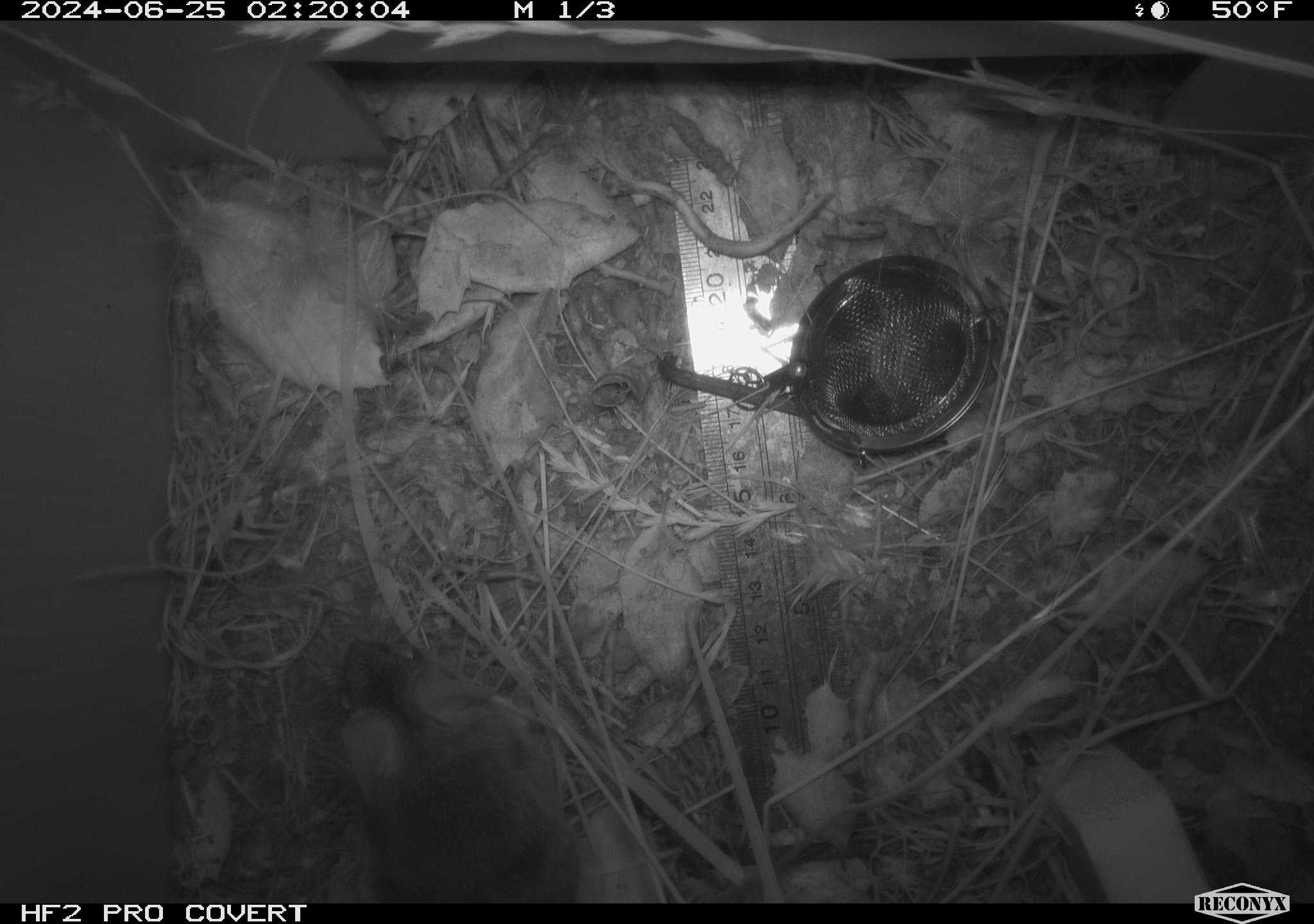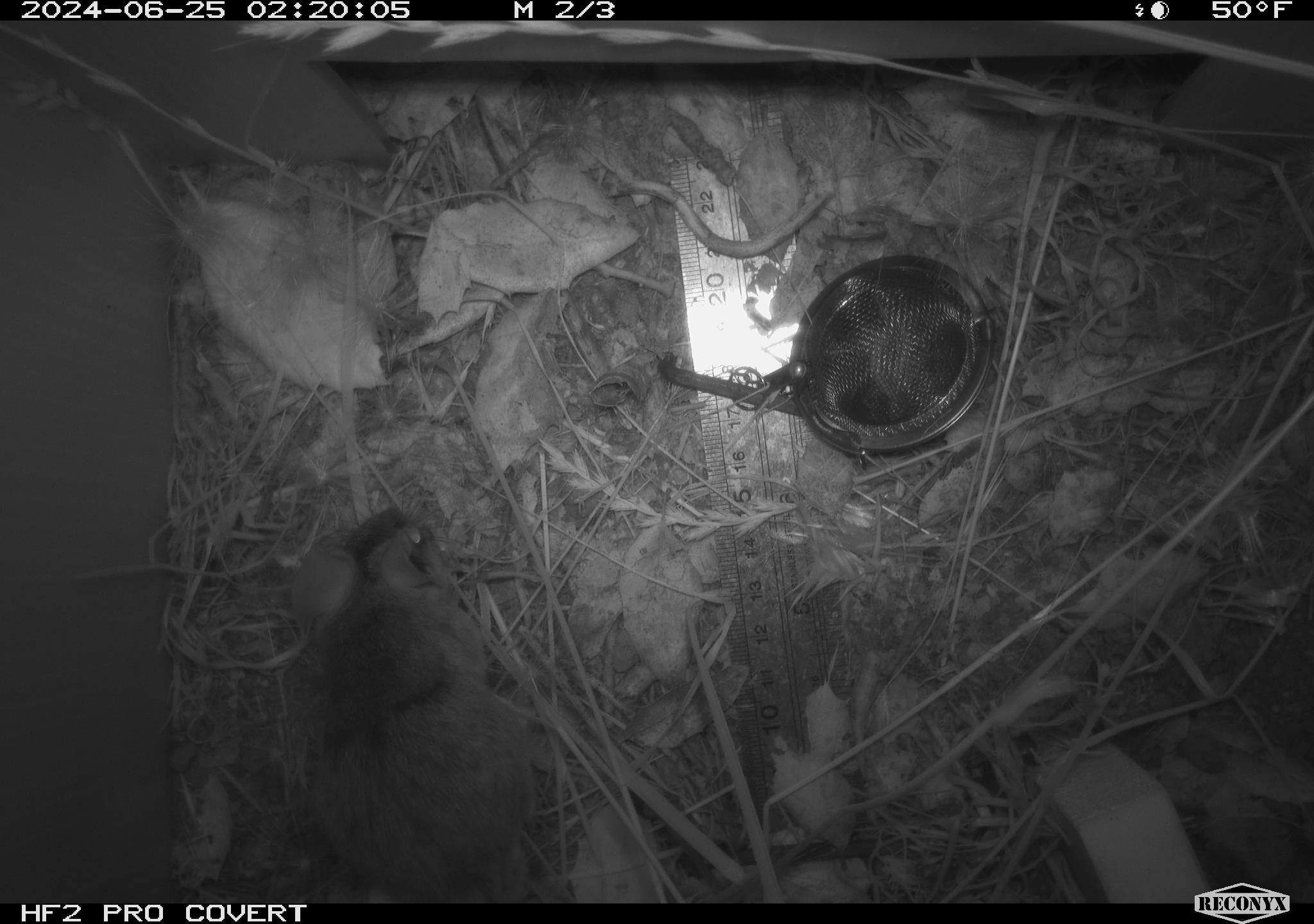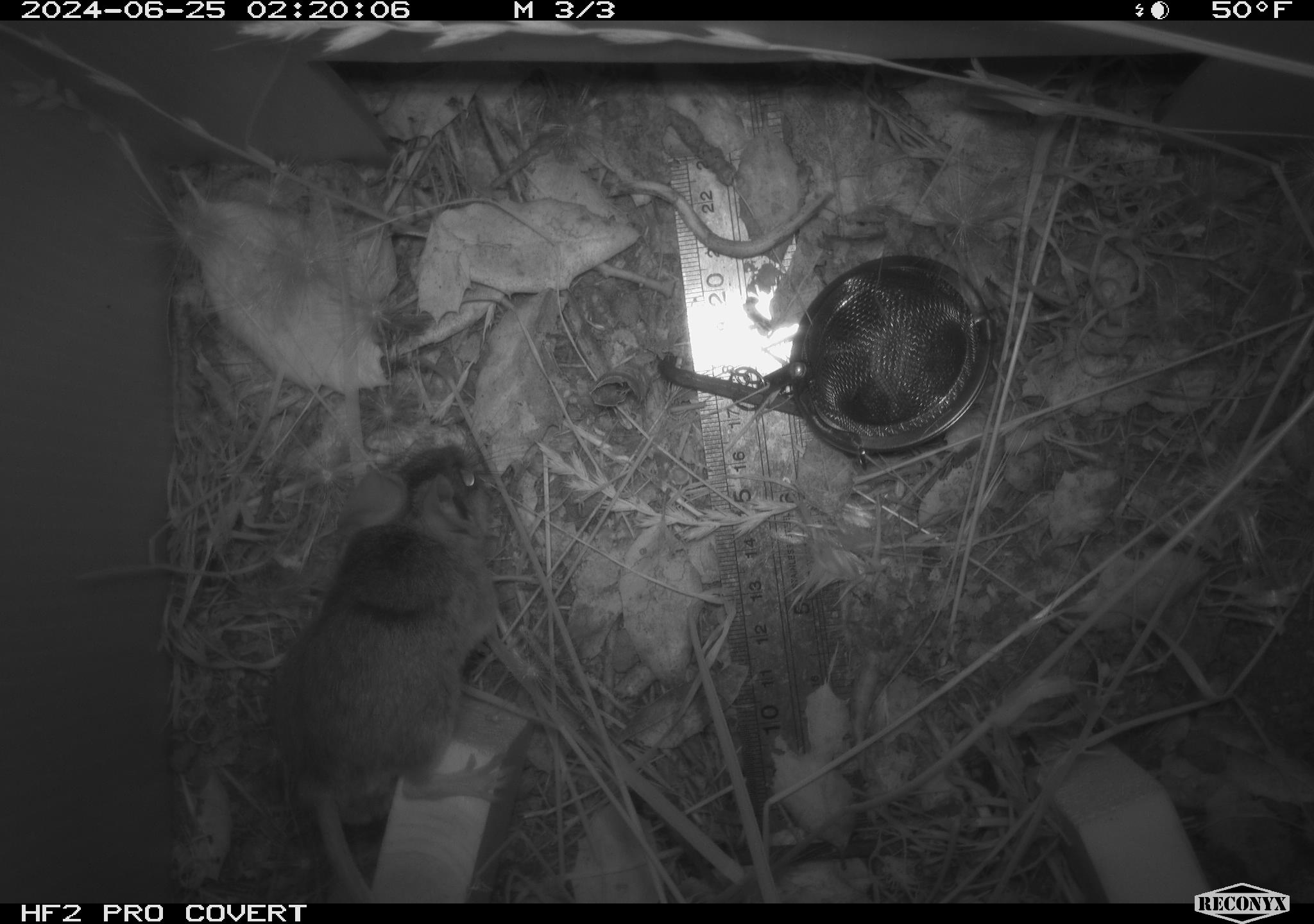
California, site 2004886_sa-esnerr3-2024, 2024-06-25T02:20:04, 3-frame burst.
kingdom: Animalia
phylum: Chordata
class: Mammalia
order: Rodentia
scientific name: Rodentia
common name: rodent